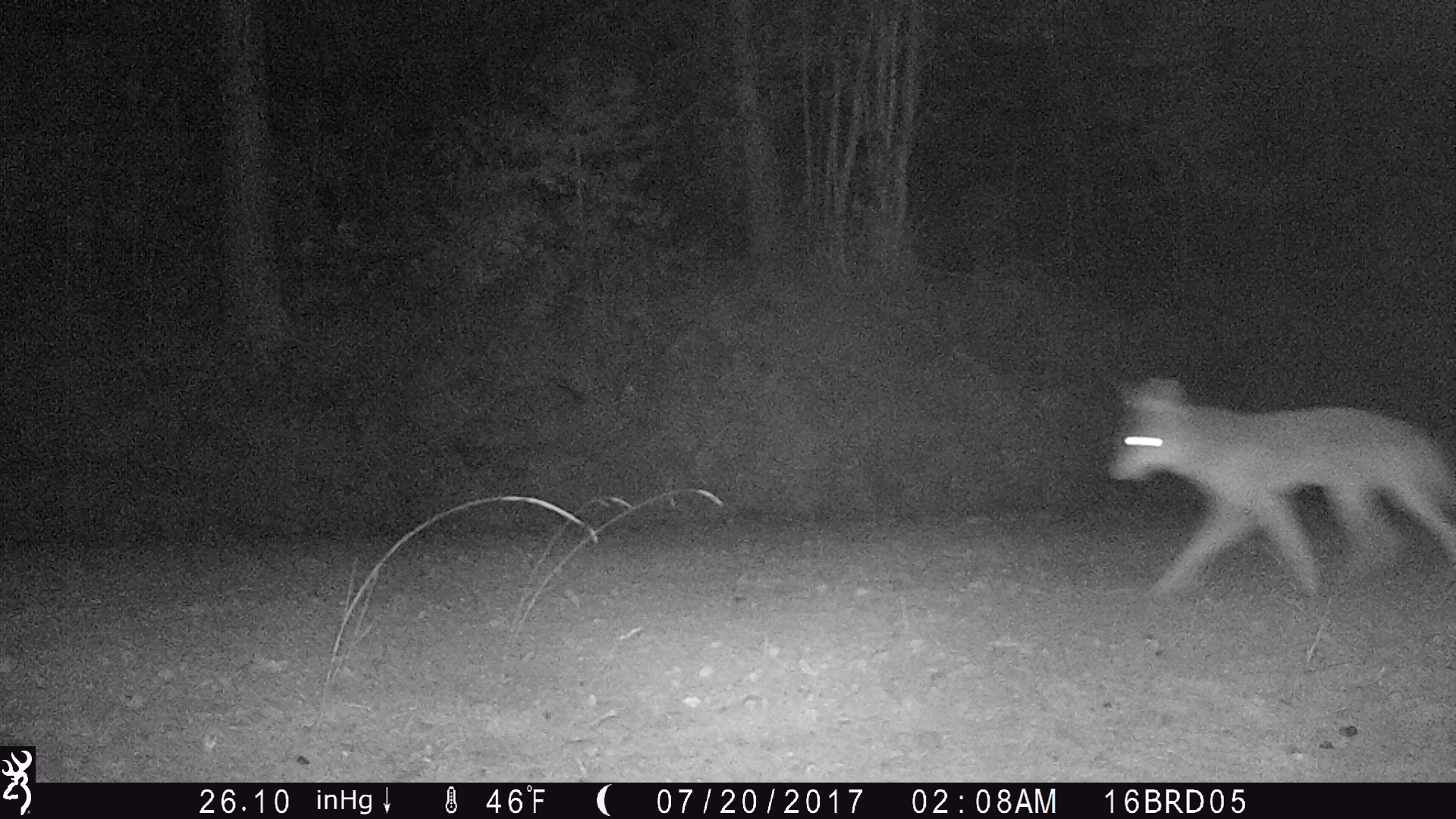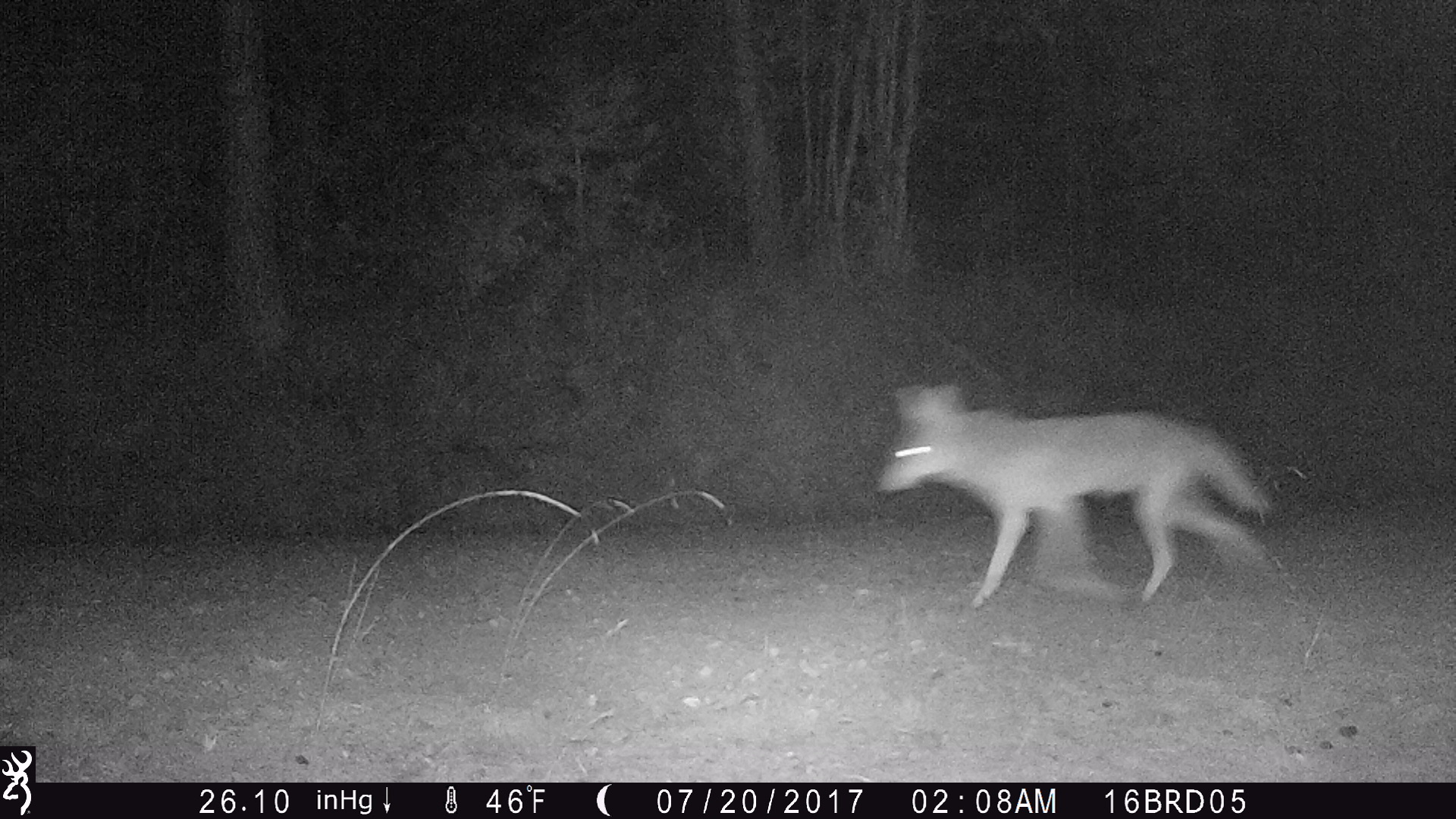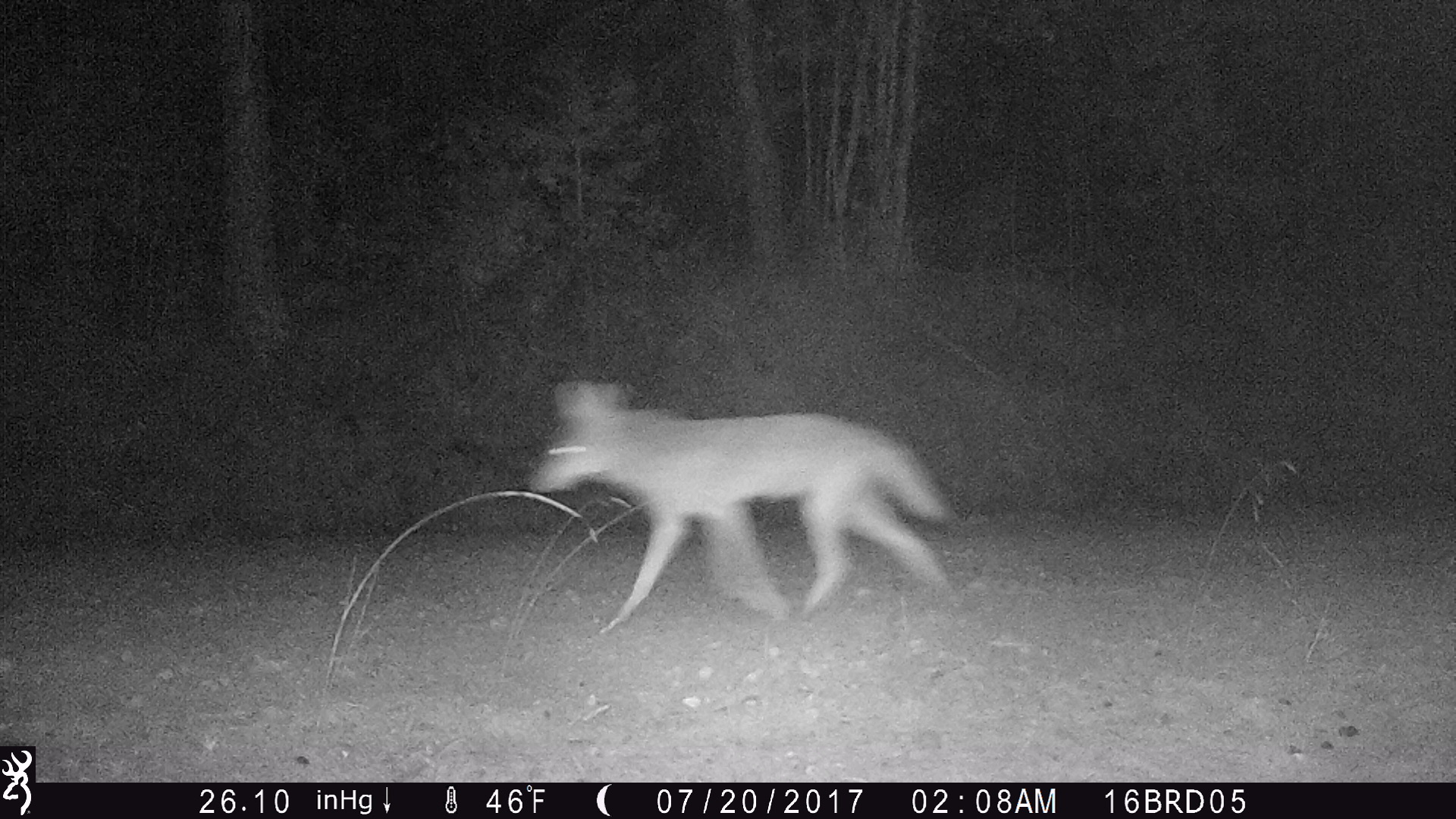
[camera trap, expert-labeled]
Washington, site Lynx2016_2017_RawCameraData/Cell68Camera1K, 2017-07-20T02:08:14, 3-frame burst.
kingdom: Animalia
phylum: Chordata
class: Mammalia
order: Carnivora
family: Canidae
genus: Canis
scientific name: Canis latrans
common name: coyote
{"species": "Canis latrans (coyote)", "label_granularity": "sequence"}